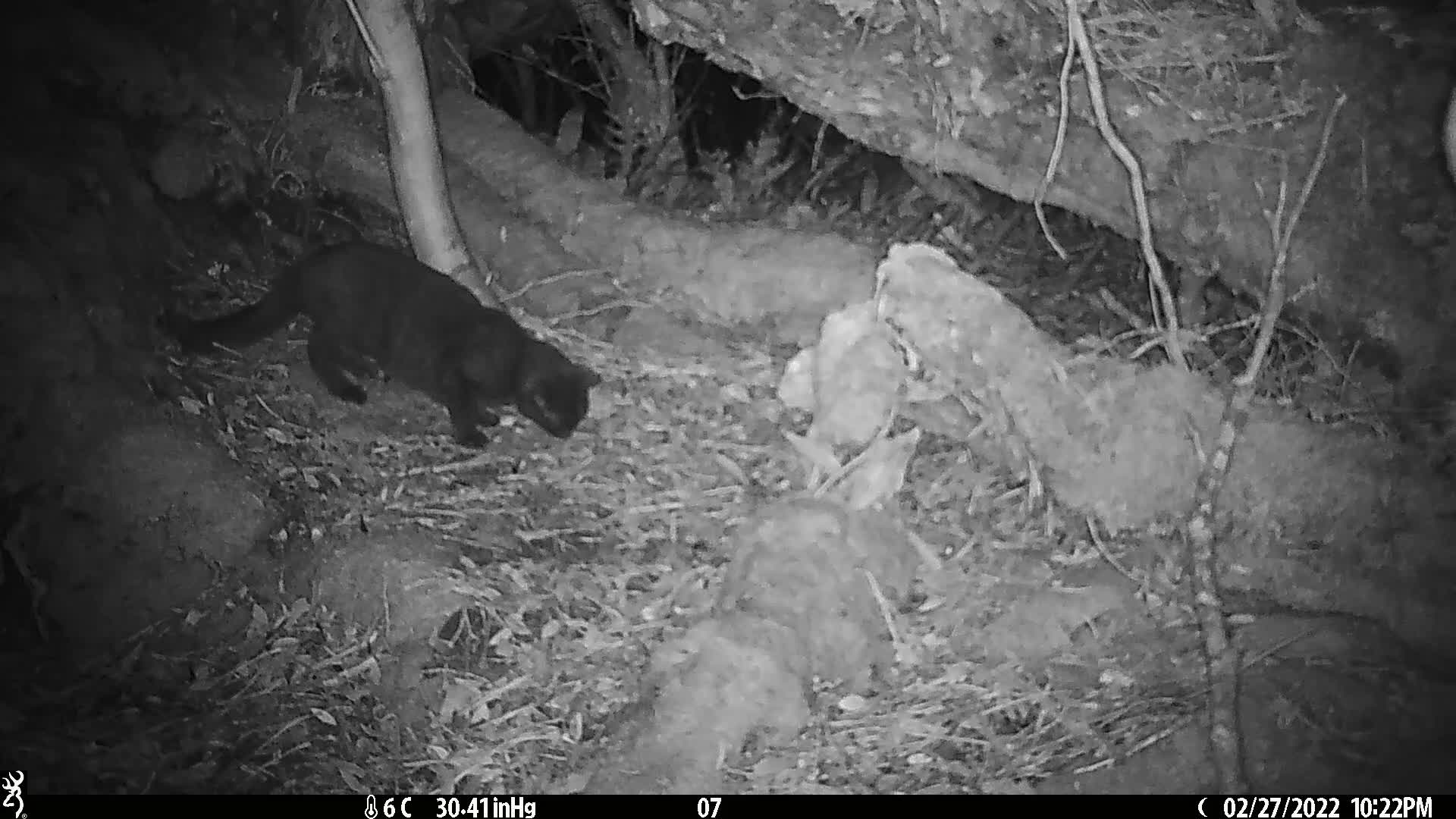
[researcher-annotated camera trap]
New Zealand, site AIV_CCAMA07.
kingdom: Animalia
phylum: Chordata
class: Mammalia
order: Carnivora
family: Felidae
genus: Felis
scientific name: Felis catus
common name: domestic cat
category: cat